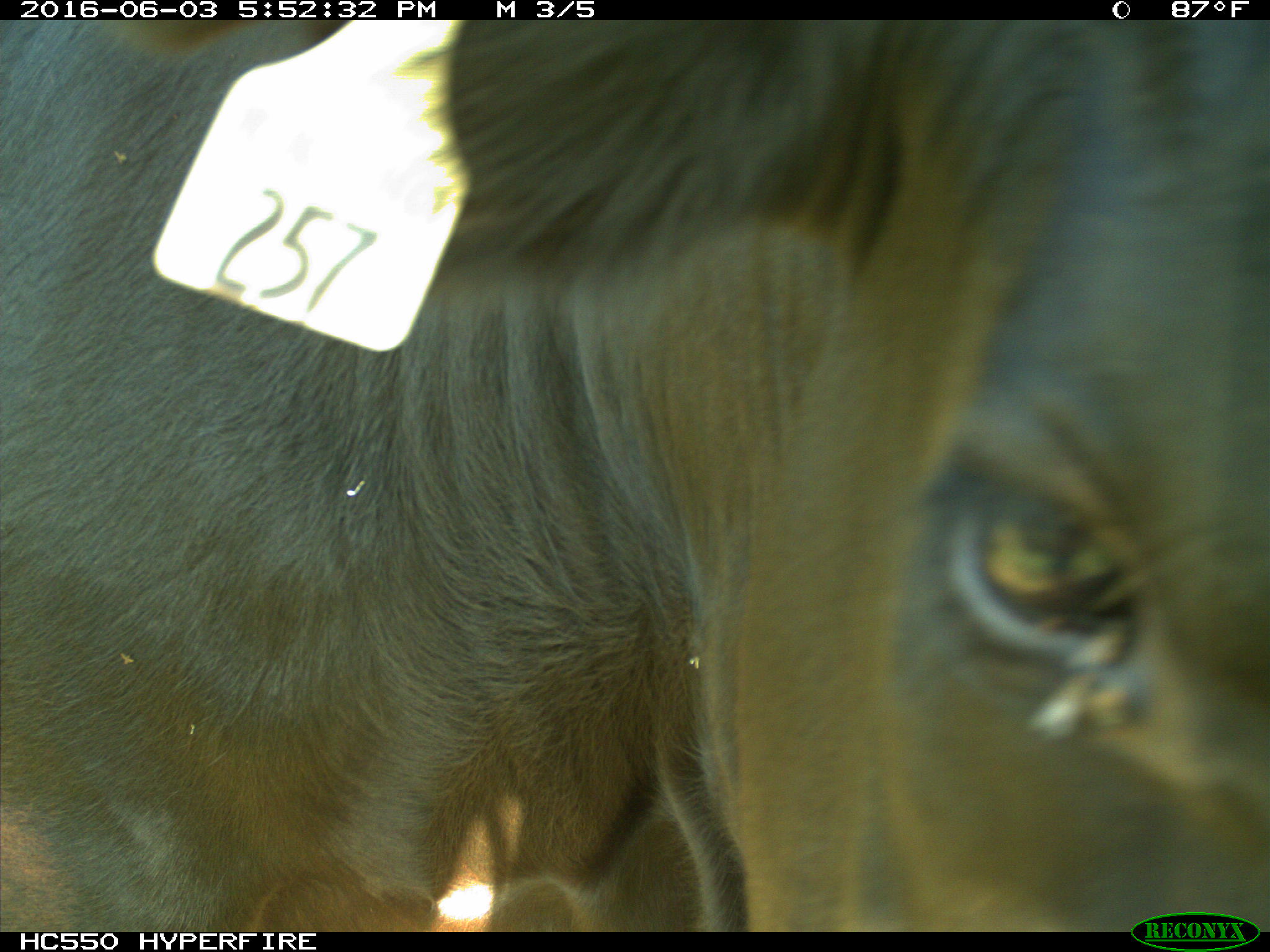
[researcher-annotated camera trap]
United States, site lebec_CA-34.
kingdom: Animalia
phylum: Chordata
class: Mammalia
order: Artiodactyla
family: Bovidae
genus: Bos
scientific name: Bos taurus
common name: domestic cow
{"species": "Bos taurus (domestic cow)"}